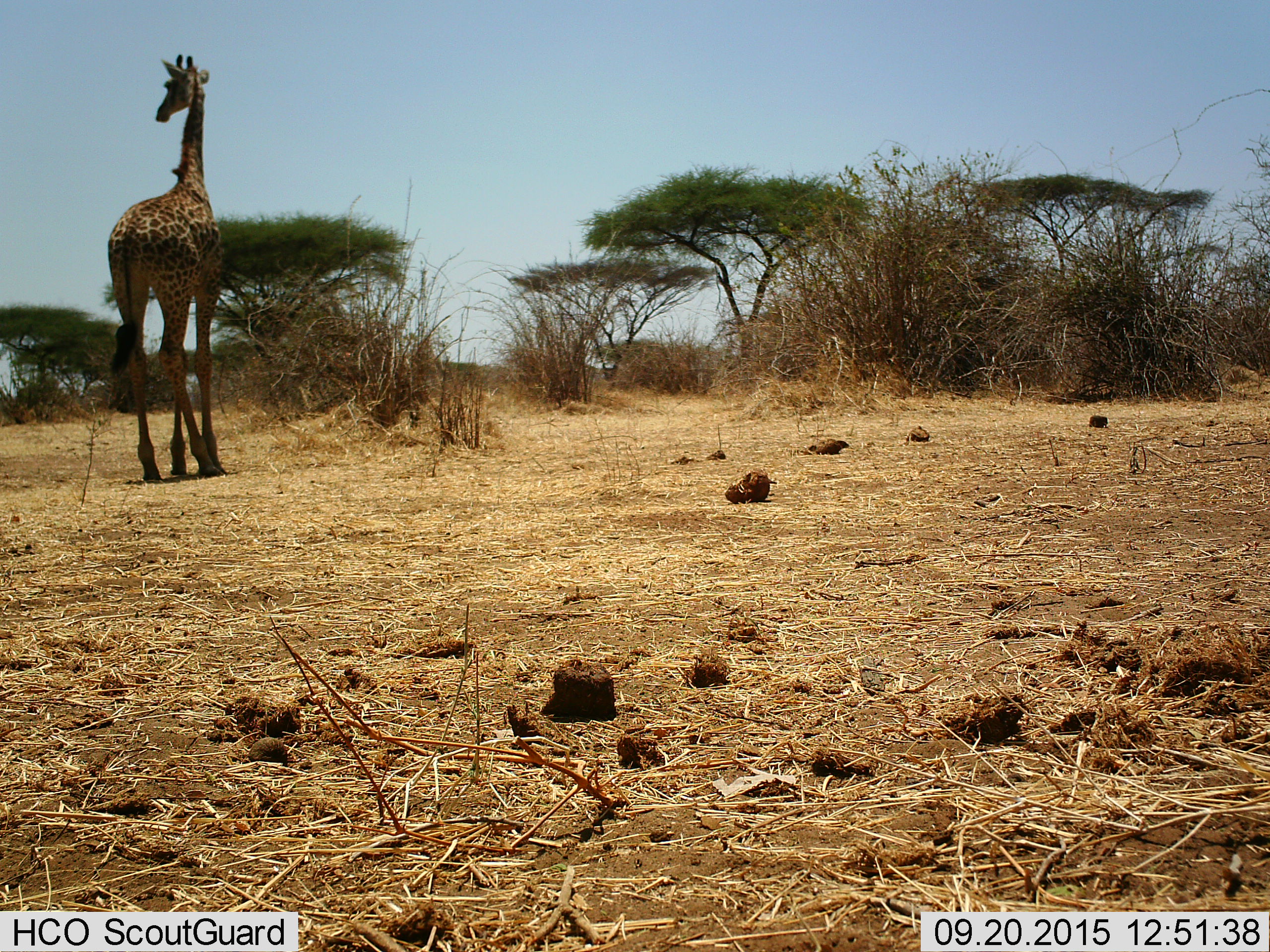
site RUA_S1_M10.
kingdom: Animalia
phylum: Chordata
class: Mammalia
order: Artiodactyla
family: Giraffidae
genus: Giraffa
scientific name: Giraffa camelopardalis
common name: giraffe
Giraffe (Giraffa camelopardalis), count 1. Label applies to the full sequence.